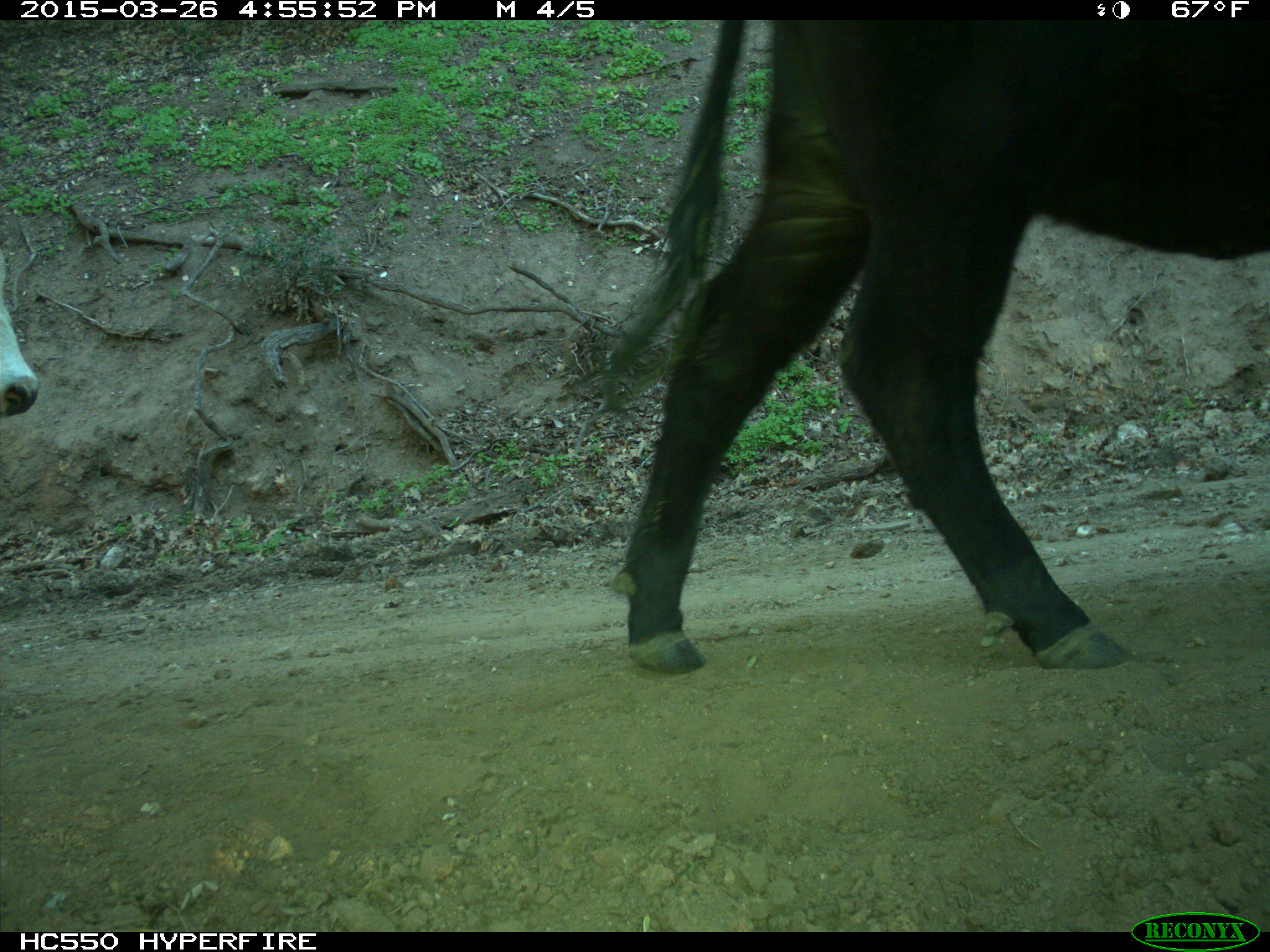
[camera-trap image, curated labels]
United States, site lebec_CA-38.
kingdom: Animalia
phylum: Chordata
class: Mammalia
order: Artiodactyla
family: Bovidae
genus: Bos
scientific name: Bos taurus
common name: domestic cow